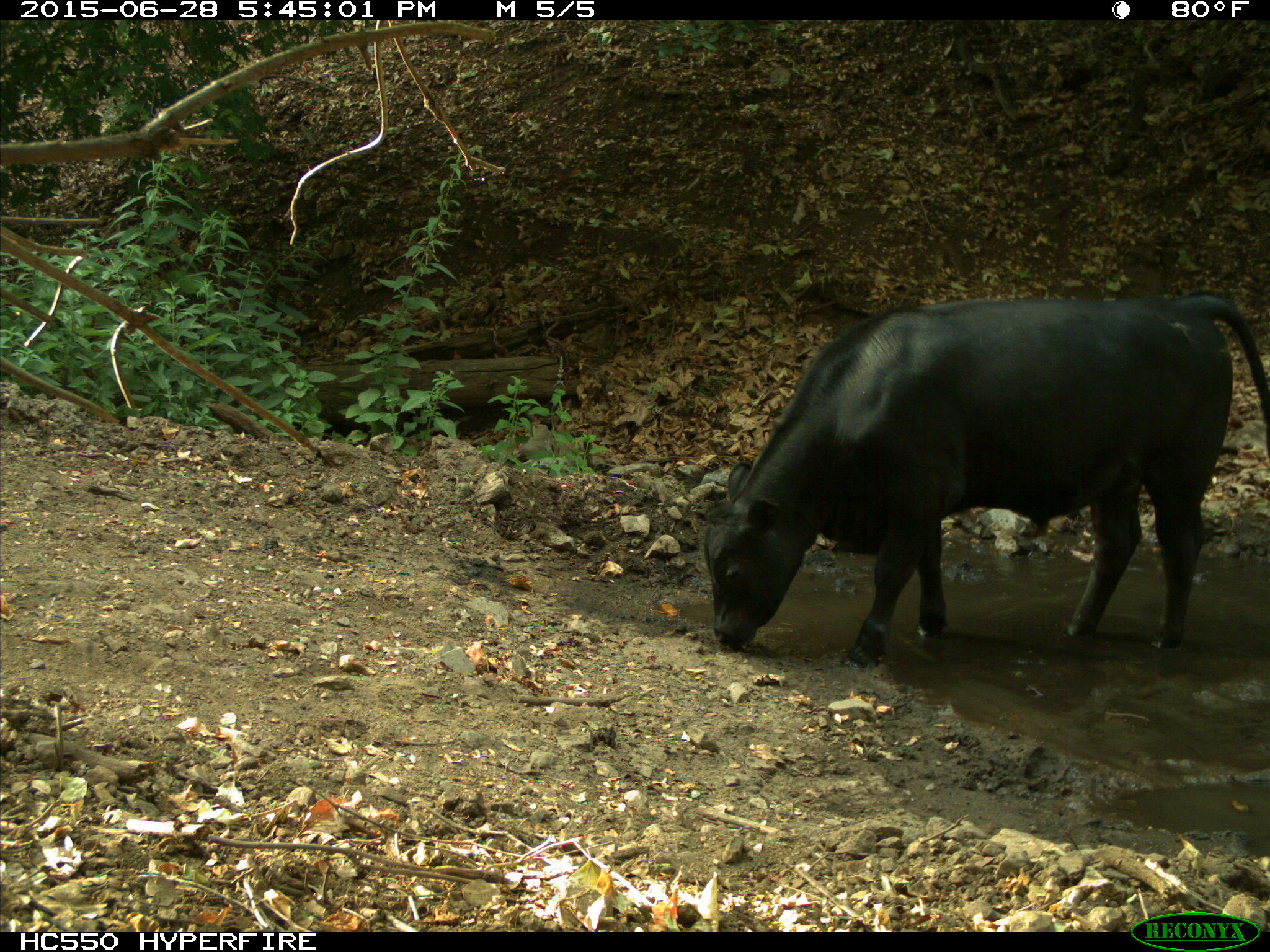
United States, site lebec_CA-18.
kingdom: Animalia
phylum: Chordata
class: Mammalia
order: Artiodactyla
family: Bovidae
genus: Bos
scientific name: Bos taurus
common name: domestic cow